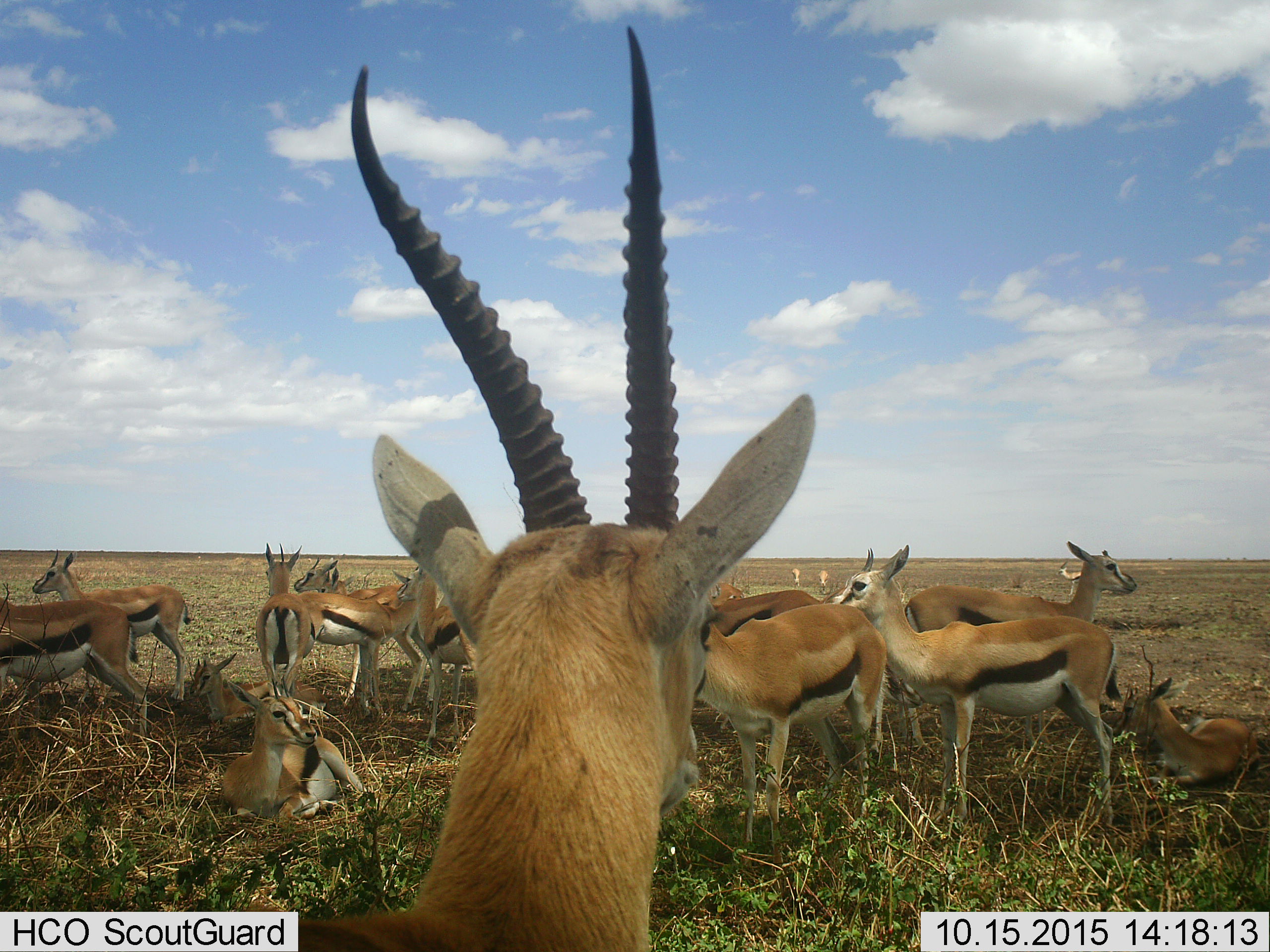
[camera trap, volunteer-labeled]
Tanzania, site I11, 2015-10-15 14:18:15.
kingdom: Animalia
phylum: Chordata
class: Mammalia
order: Artiodactyla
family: Bovidae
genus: Eudorcas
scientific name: Eudorcas thomsonii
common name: thomson's gazelle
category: gazellethomsons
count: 11-50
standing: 100%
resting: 100%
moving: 12%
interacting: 12%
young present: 12%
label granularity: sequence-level